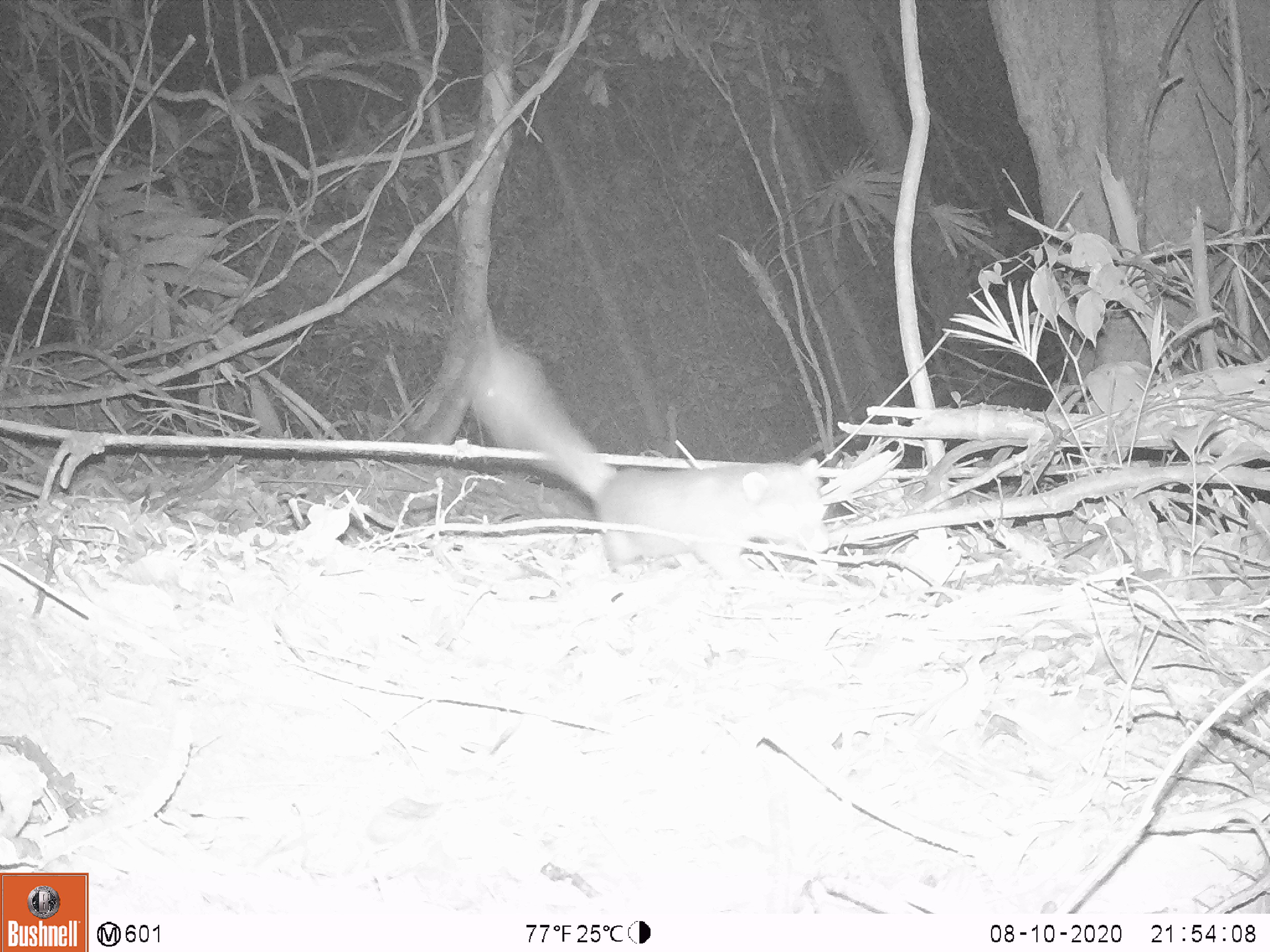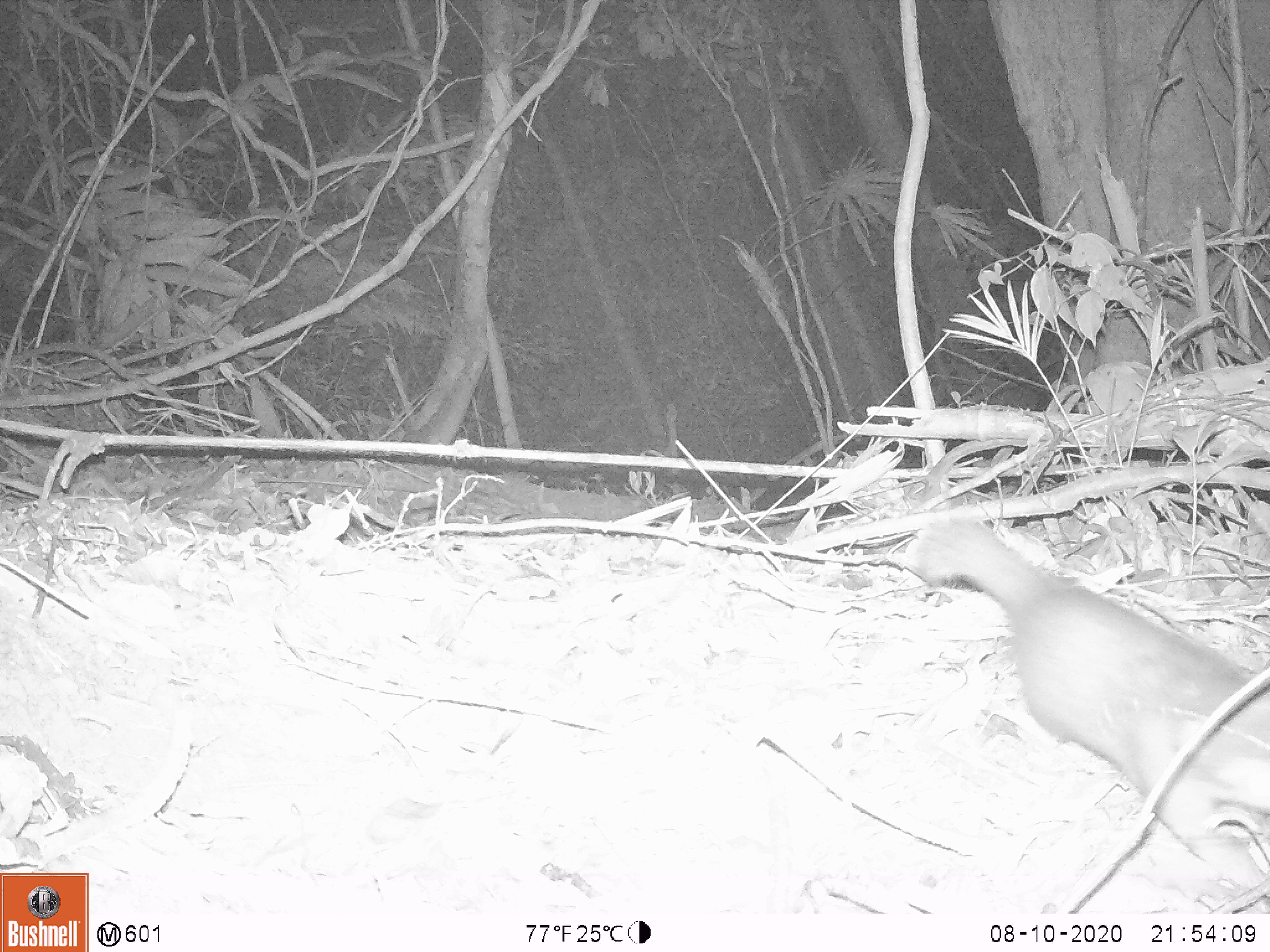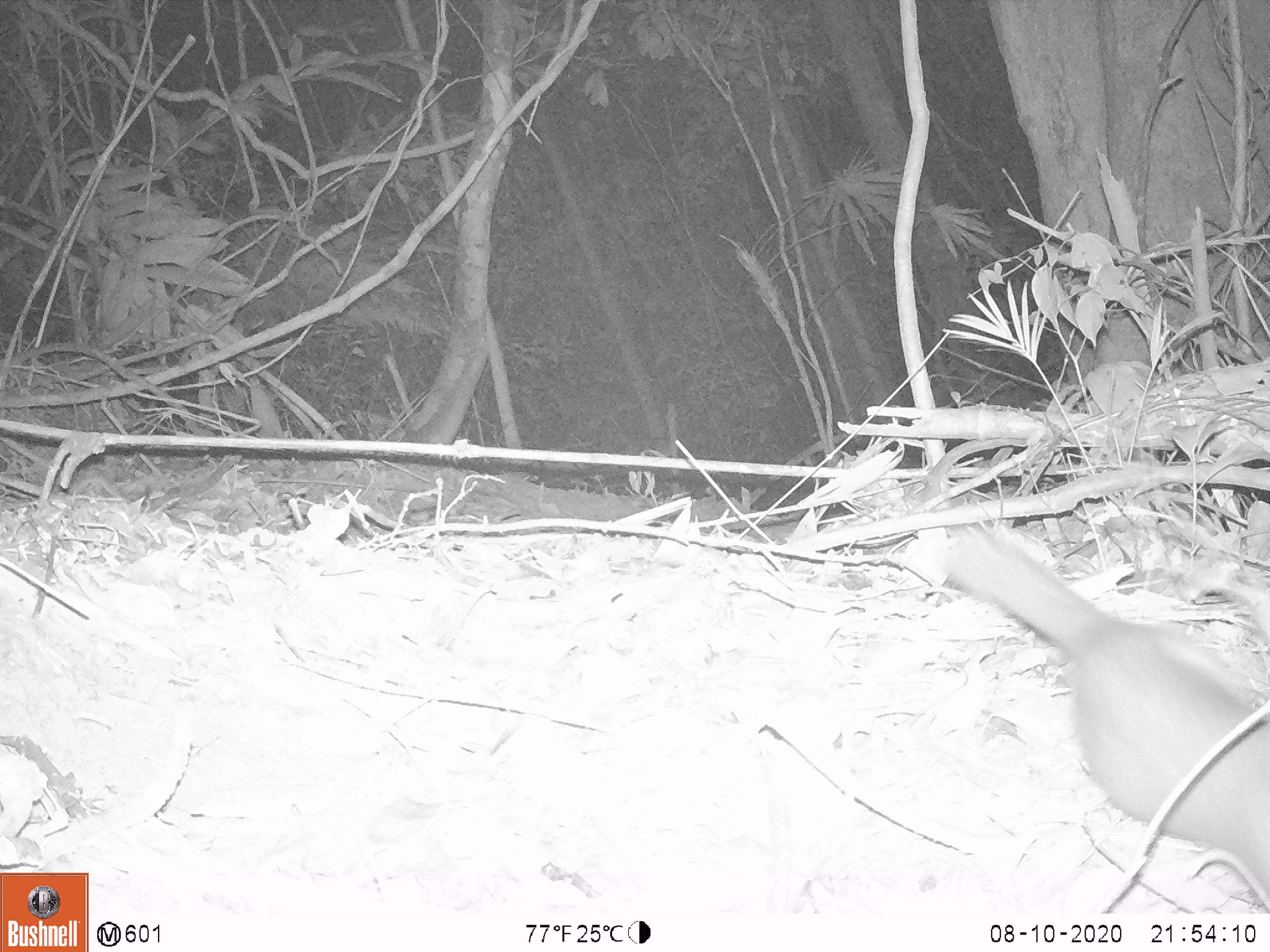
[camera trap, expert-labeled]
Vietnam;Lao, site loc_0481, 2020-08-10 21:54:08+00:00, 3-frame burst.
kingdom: Animalia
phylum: Chordata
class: Mammalia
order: Carnivora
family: Mustelidae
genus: Melogale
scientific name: Melogale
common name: ferret badger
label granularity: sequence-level